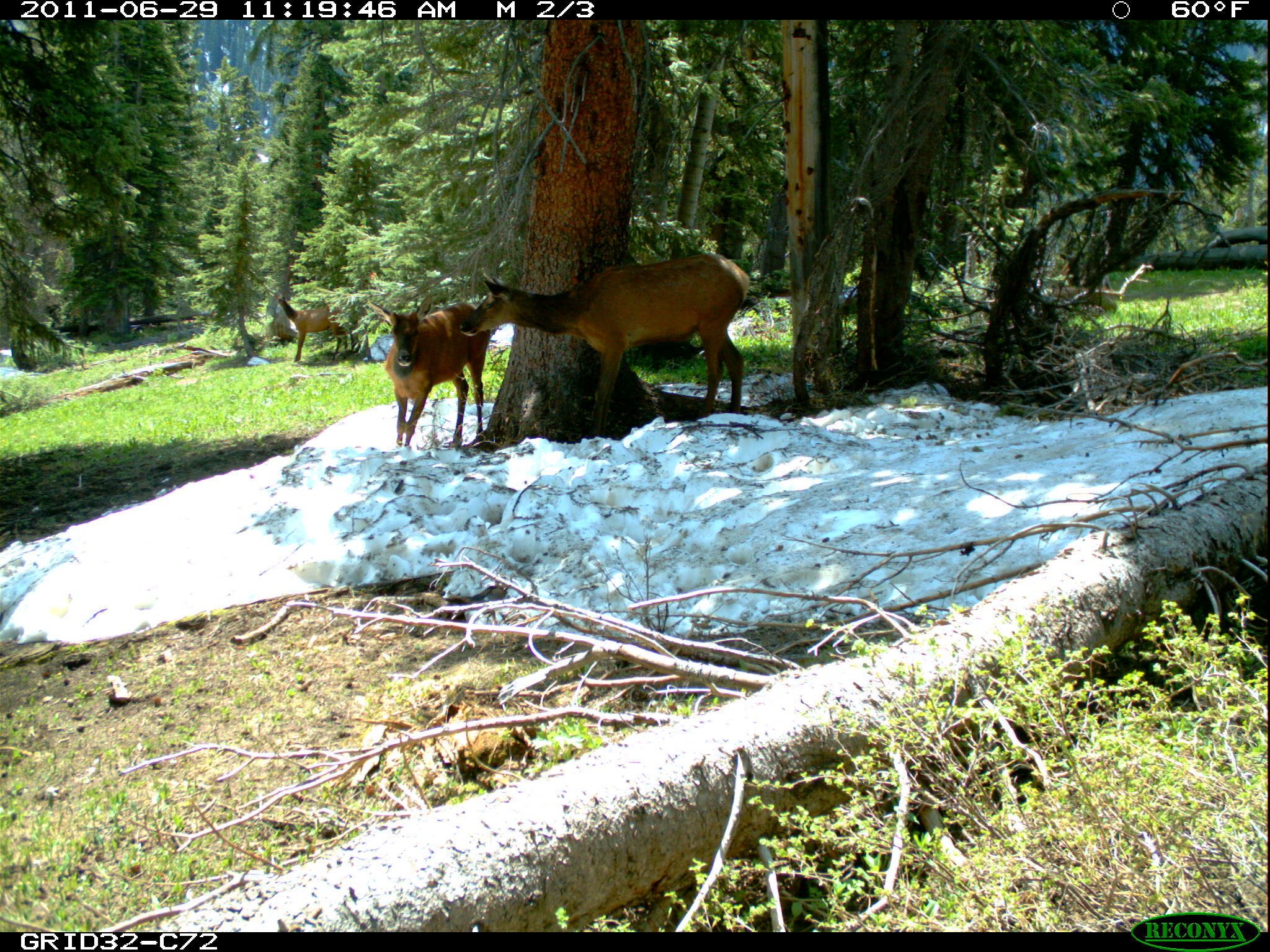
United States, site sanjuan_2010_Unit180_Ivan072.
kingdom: Animalia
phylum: Chordata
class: Mammalia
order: Artiodactyla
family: Cervidae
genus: Cervus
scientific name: Cervus elaphus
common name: red deer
Cervus elaphus (red deer).